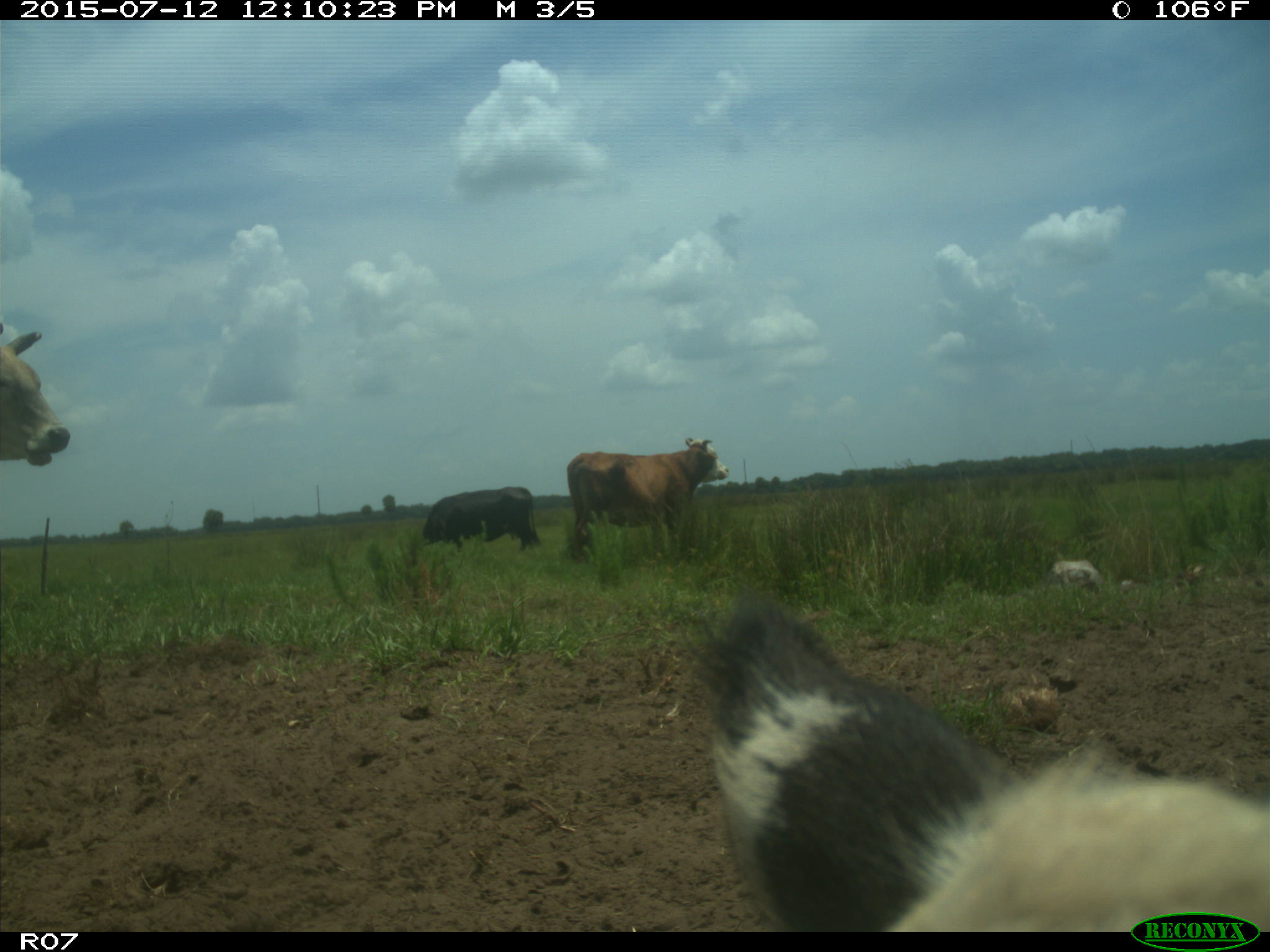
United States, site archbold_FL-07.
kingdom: Animalia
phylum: Chordata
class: Mammalia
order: Artiodactyla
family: Bovidae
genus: Bos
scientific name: Bos taurus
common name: domestic cow